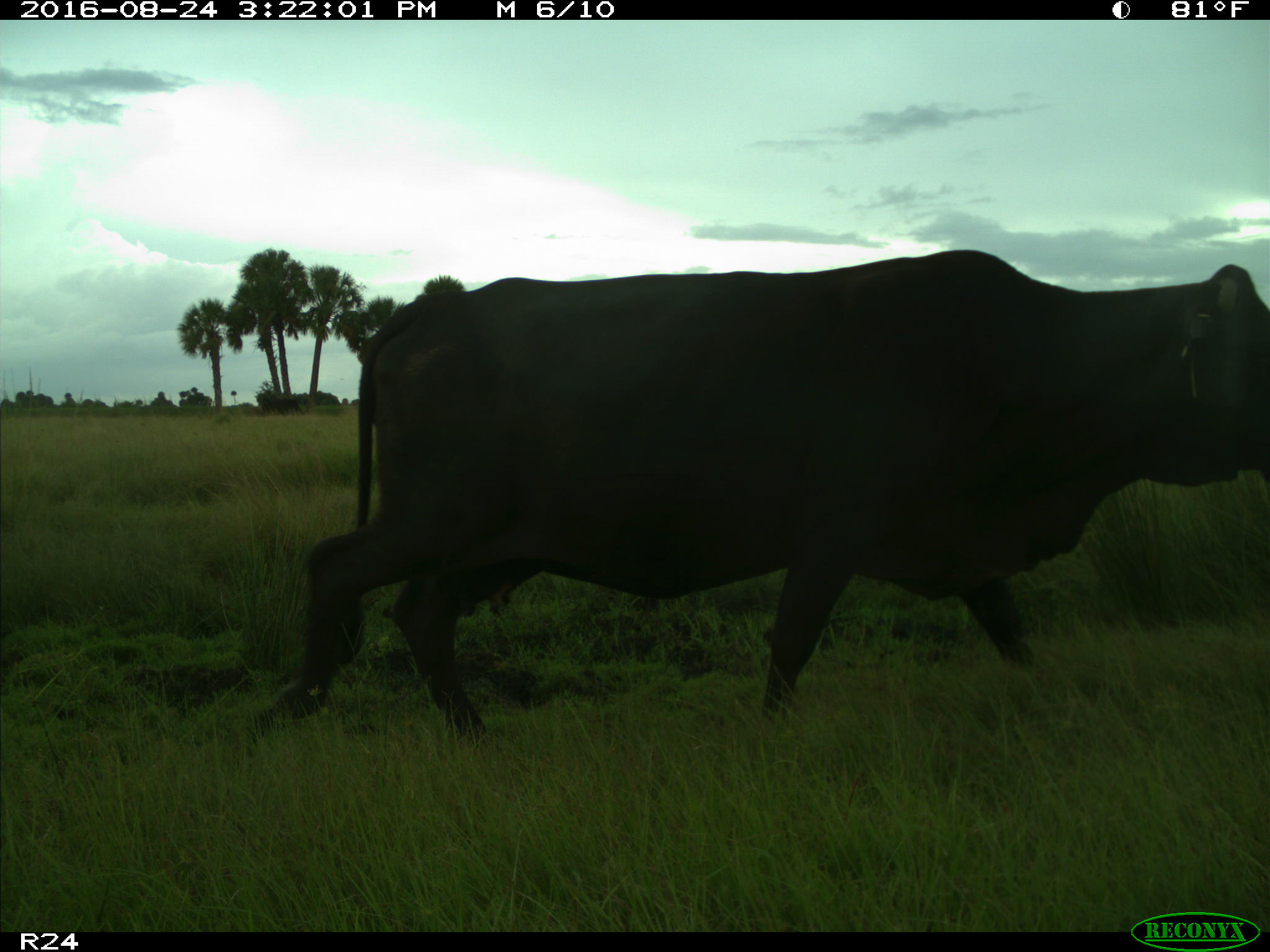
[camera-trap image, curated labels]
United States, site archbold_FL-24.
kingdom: Animalia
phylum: Chordata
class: Mammalia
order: Artiodactyla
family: Bovidae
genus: Bos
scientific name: Bos taurus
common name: domestic cow